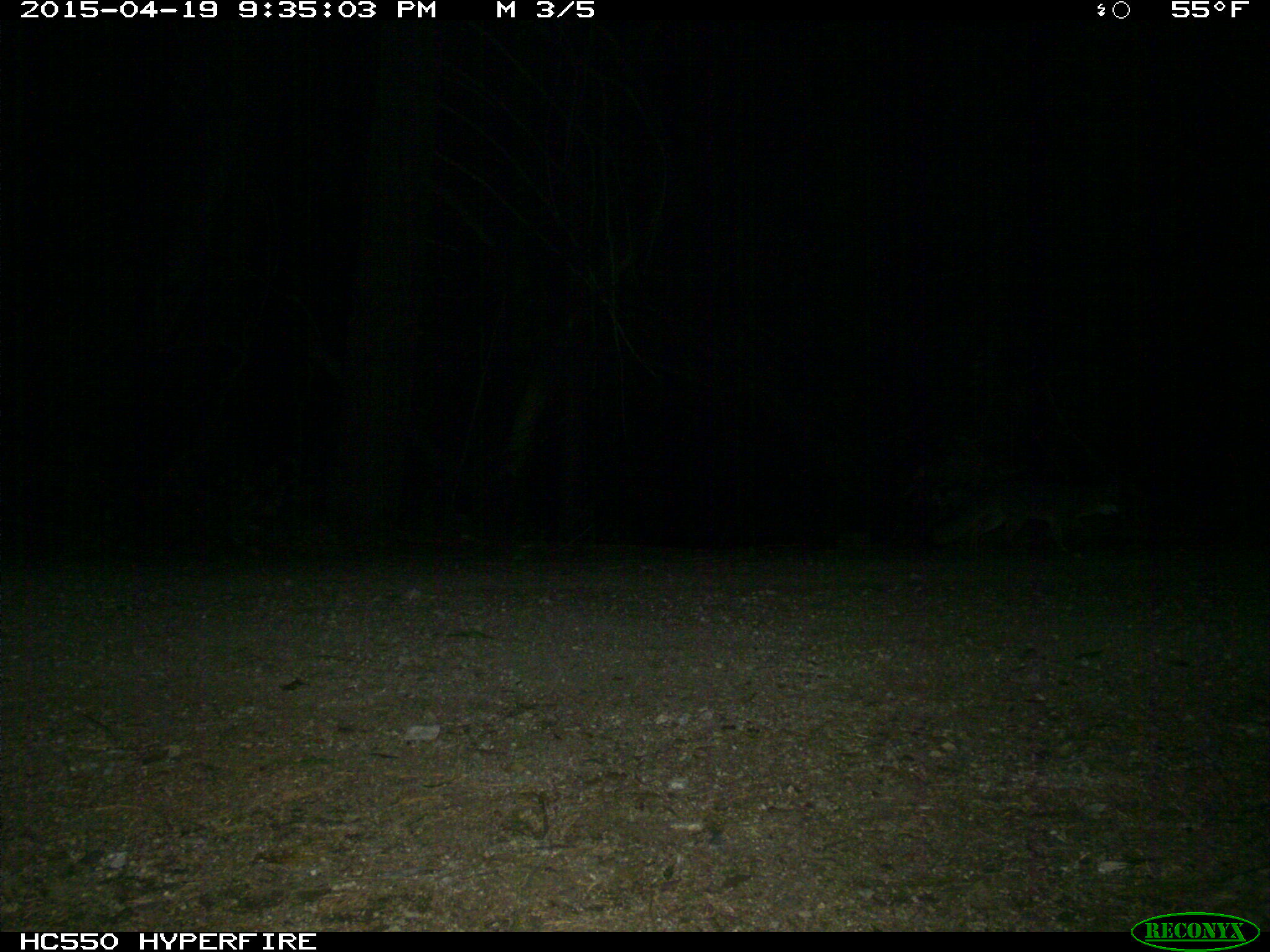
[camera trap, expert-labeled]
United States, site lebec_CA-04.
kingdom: Animalia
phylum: Chordata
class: Mammalia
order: Carnivora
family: Canidae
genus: Urocyon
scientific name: Urocyon cinereoargenteus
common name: gray fox